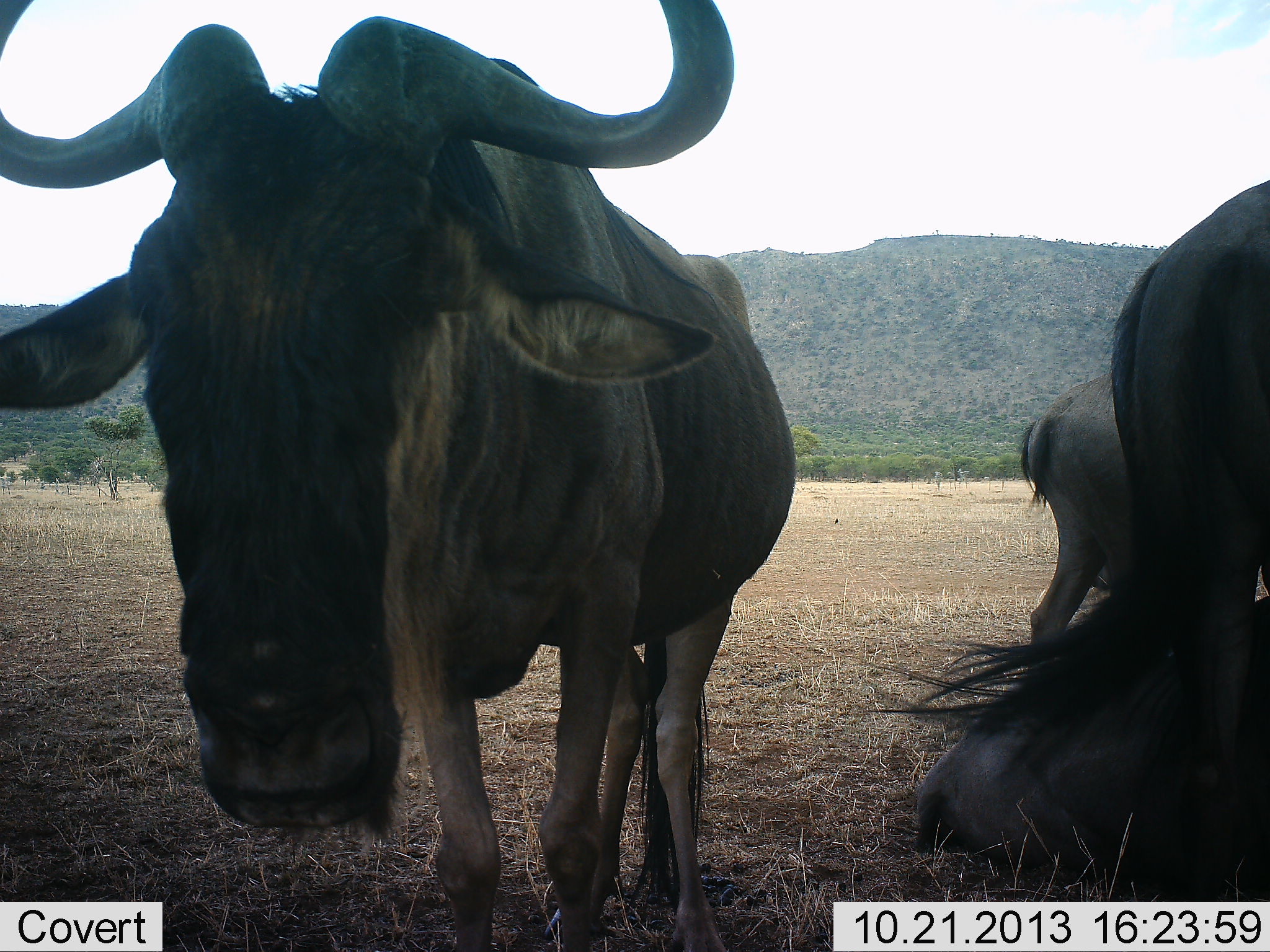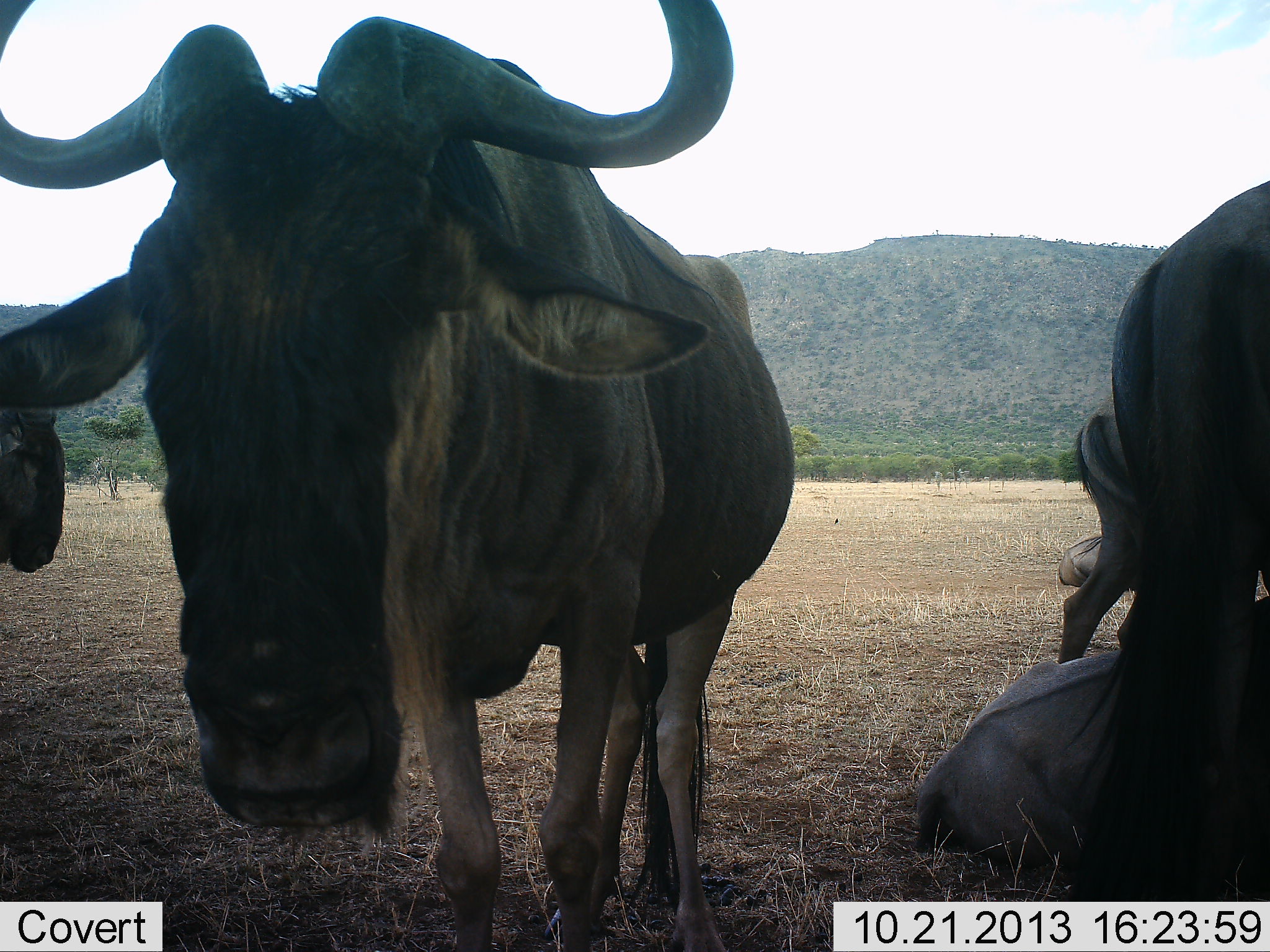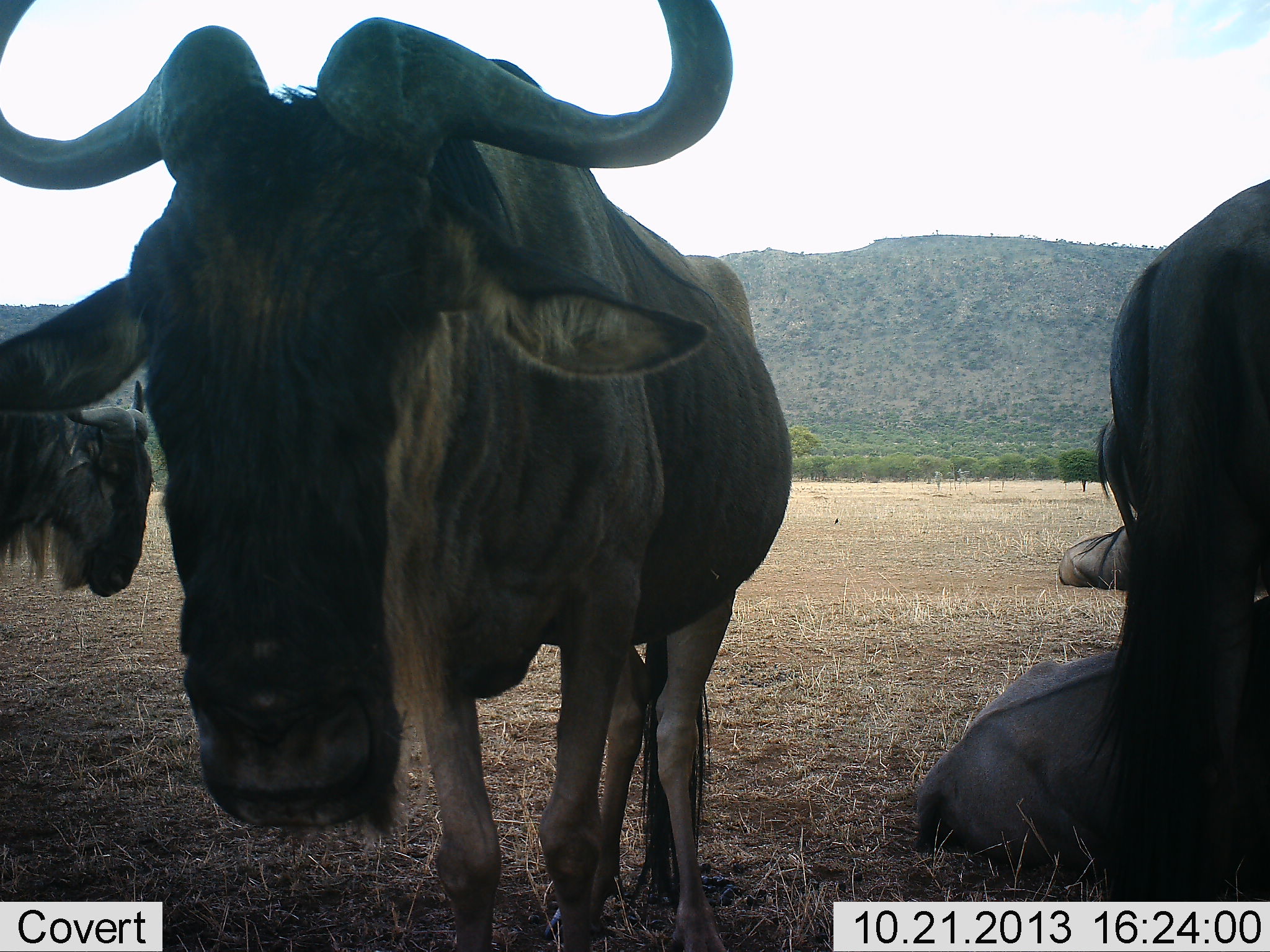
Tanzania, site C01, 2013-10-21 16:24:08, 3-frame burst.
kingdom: Animalia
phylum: Chordata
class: Mammalia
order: Artiodactyla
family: Bovidae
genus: Connochaetes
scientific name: Connochaetes taurinus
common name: blue wildebeest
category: wildebeest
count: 6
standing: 80%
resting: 90%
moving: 50%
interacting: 0%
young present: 0%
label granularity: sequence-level